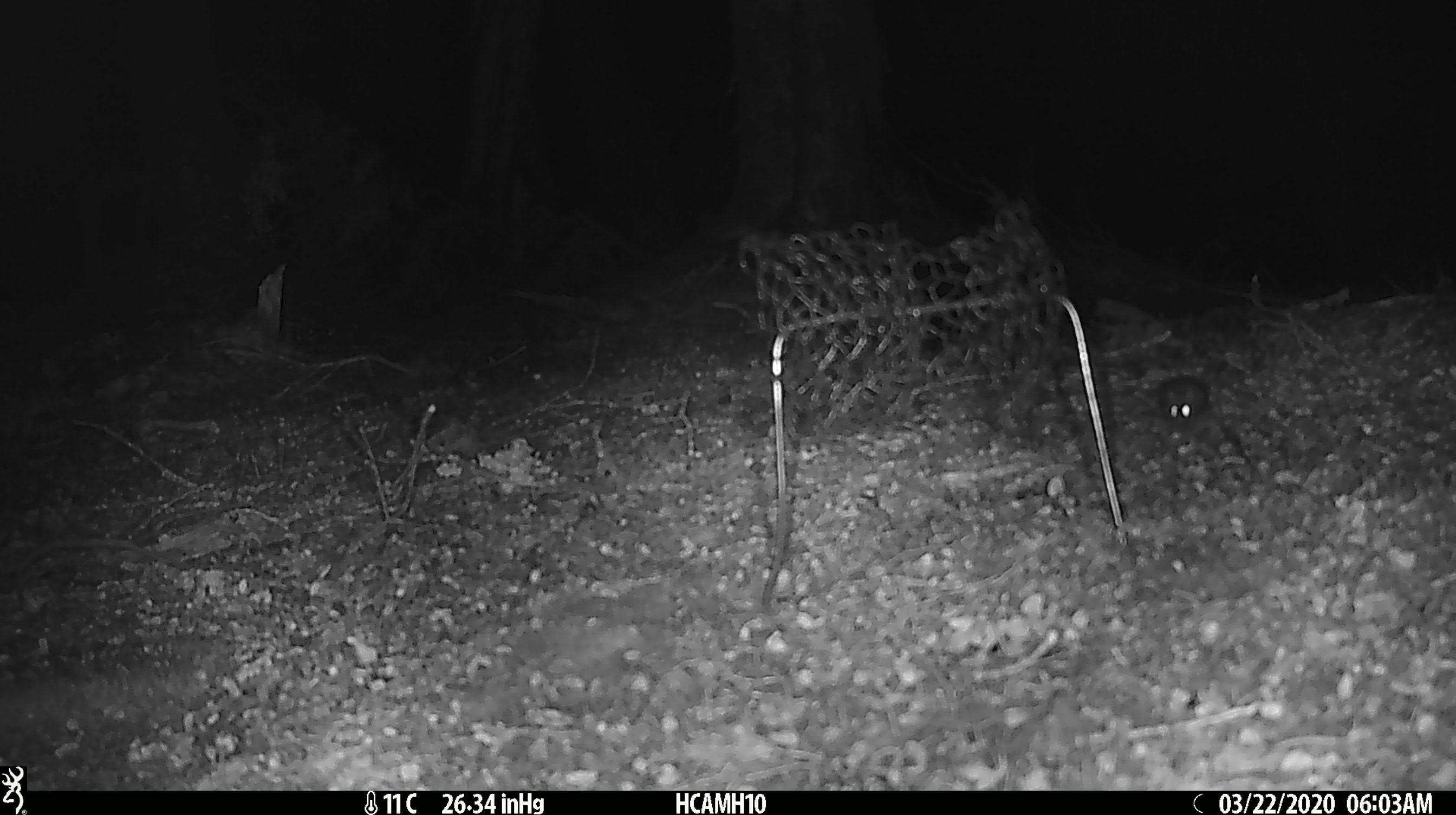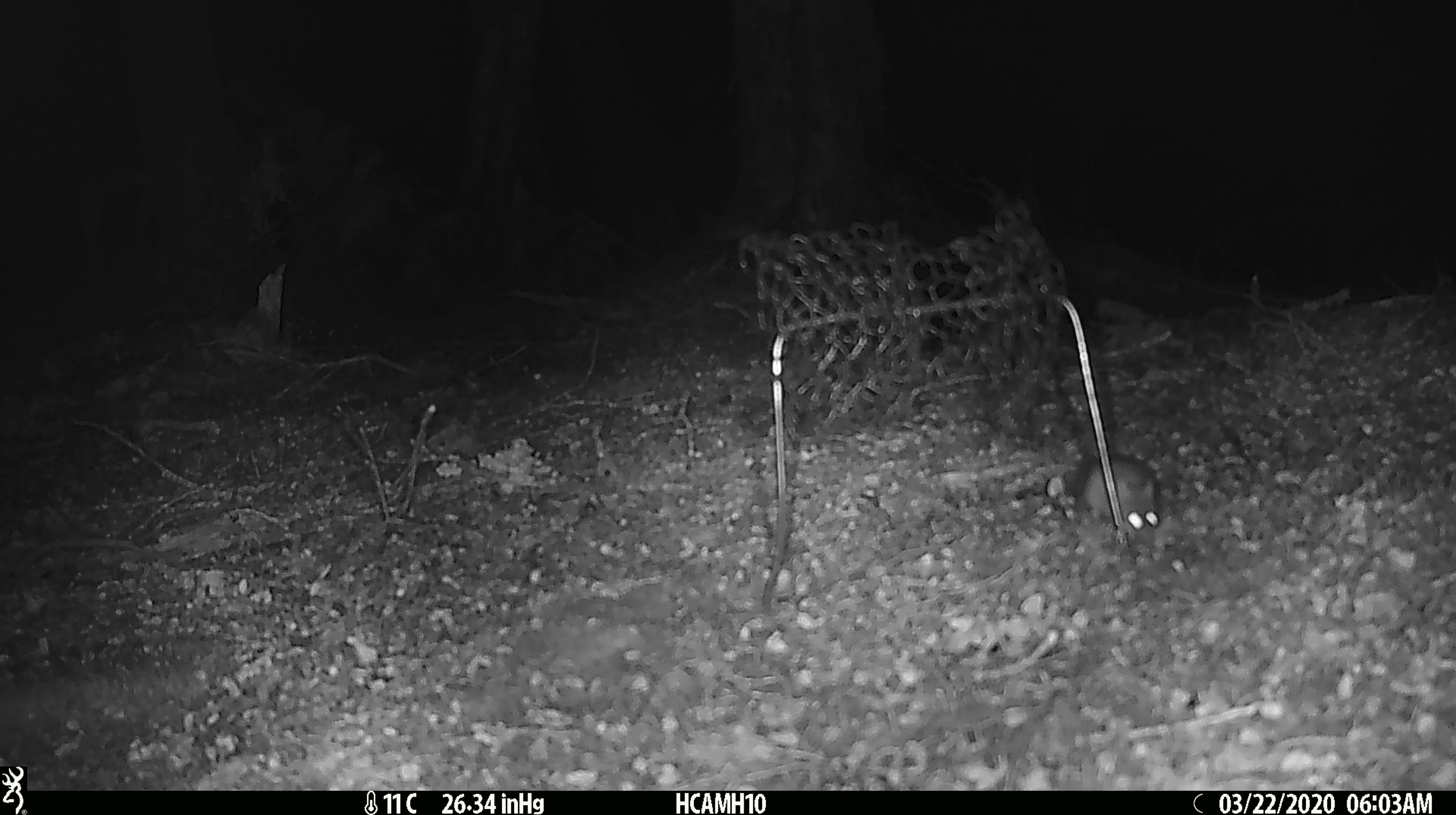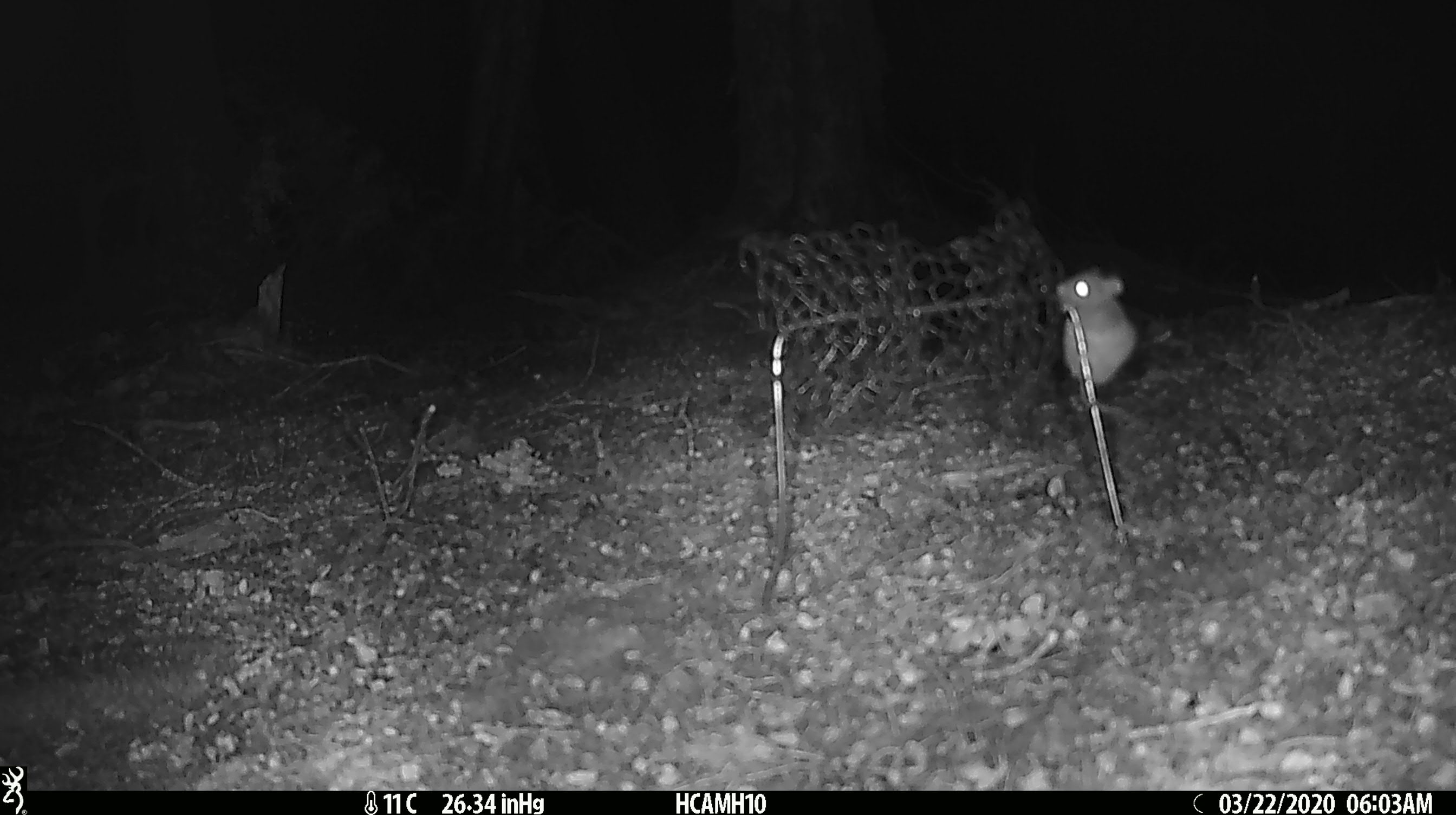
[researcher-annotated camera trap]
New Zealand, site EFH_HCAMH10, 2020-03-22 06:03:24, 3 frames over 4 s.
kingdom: Animalia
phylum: Chordata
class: Mammalia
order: Rodentia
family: Muridae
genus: Mus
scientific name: Mus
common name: mouse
Mouse (Mus).